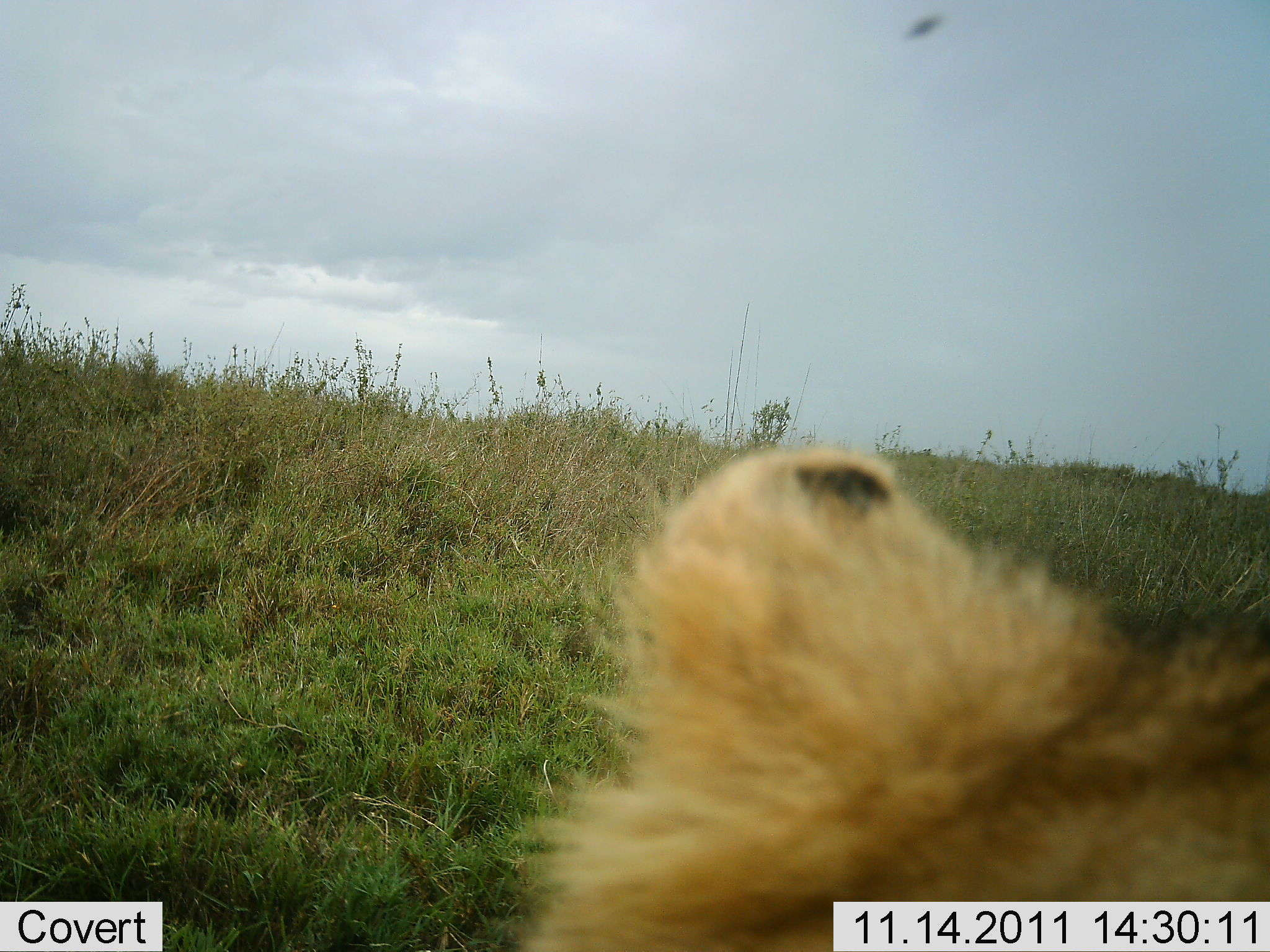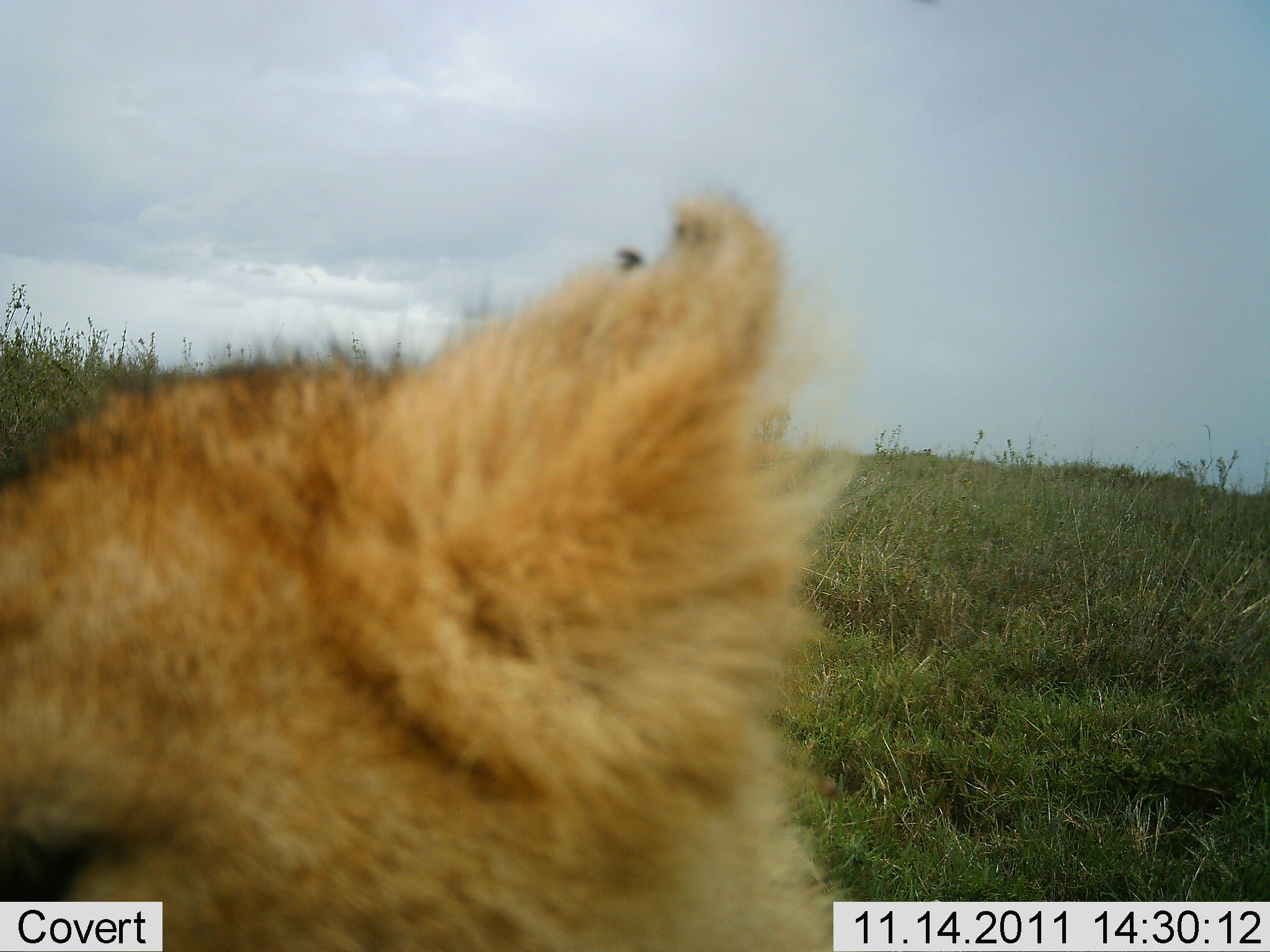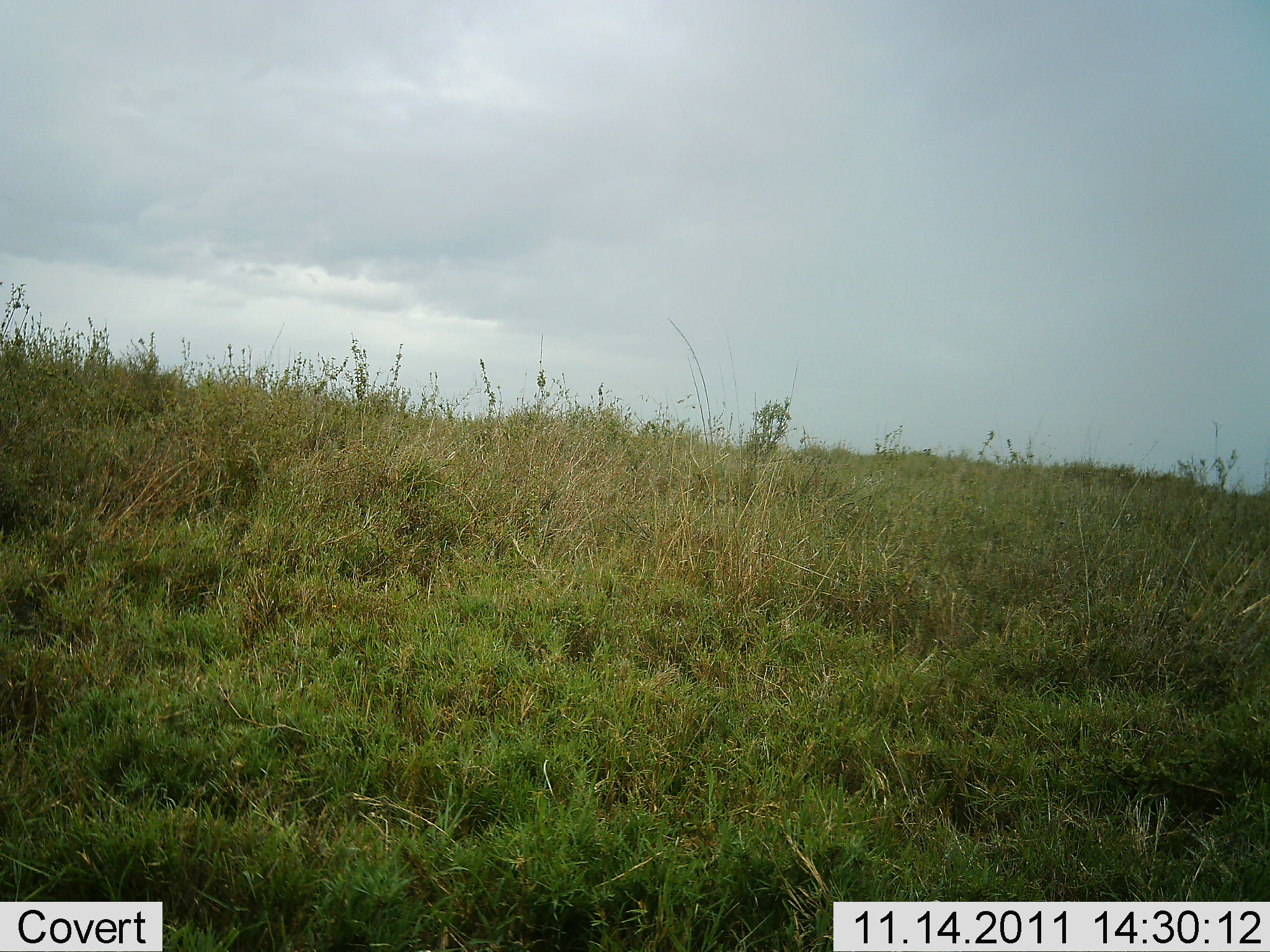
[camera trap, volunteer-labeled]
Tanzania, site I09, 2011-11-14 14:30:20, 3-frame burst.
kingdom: Animalia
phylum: Chordata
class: Mammalia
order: Carnivora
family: Felidae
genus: Panthera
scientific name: Panthera leo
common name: lion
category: lionfemale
Lionfemale (lion) (Panthera leo), count 1. Behavior (volunteer vote fractions): standing 20%, resting 0%, moving 70%, interacting 10%. Young present (vote fraction): 40%. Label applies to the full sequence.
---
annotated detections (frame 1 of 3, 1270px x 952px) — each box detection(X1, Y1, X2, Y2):
animal: detection(499, 446, 1270, 952)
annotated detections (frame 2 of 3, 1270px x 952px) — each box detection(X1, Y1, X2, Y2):
animal: detection(0, 189, 847, 952)